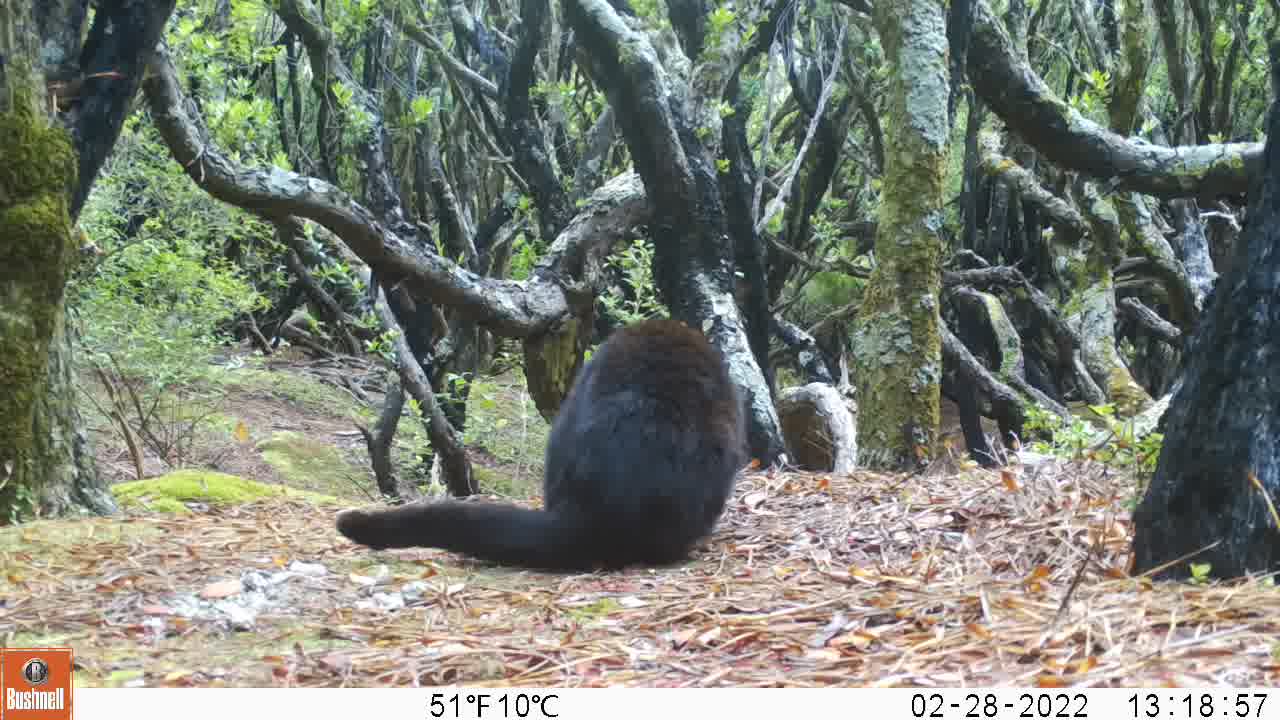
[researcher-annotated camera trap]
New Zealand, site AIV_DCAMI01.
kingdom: Animalia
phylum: Chordata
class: Mammalia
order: Carnivora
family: Felidae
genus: Felis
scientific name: Felis catus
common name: domestic cat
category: cat